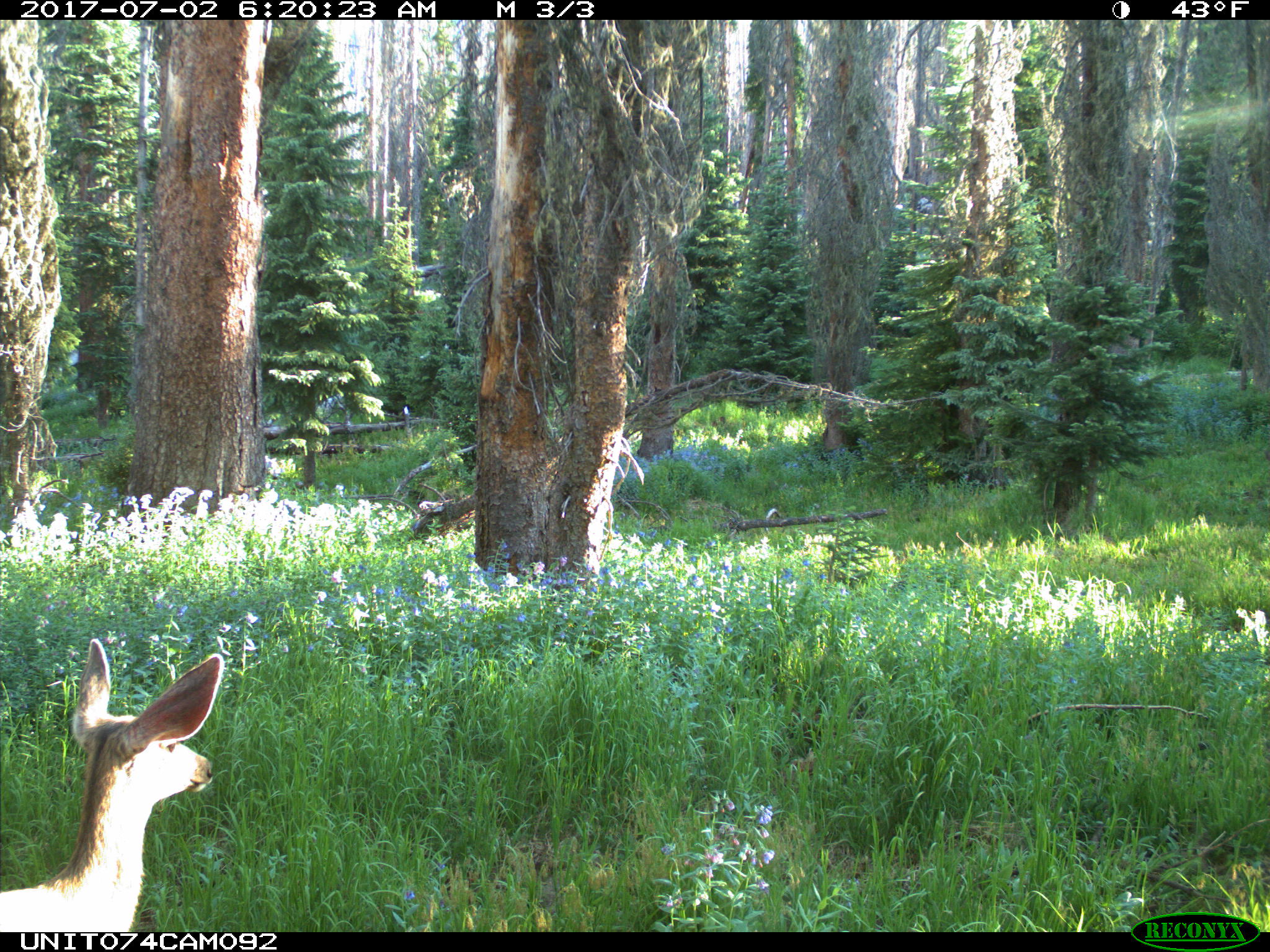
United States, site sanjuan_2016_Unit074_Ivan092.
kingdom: Animalia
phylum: Chordata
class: Mammalia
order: Artiodactyla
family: Cervidae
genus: Odocoileus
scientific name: Odocoileus hemionus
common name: mule deer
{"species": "Odocoileus hemionus (mule deer)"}